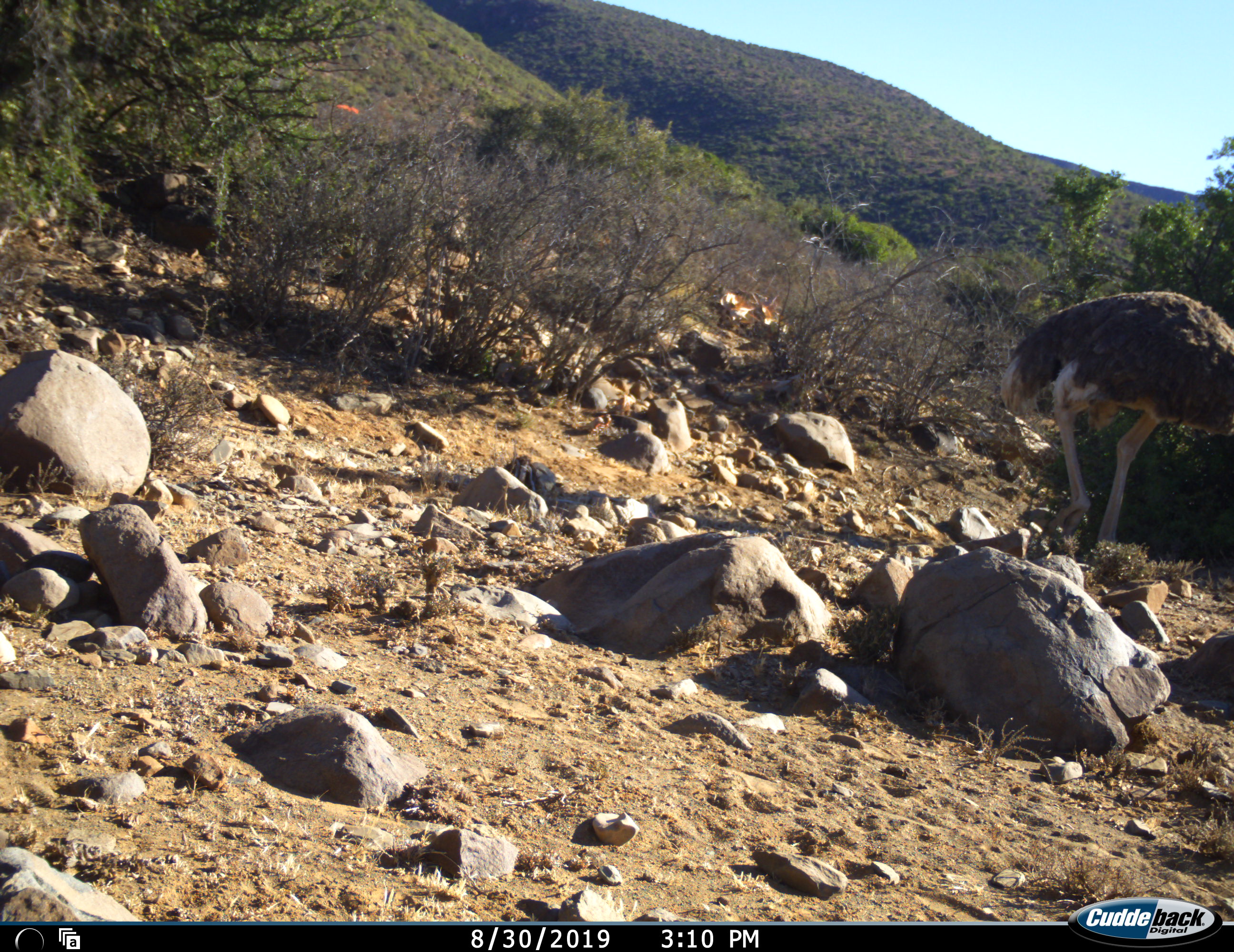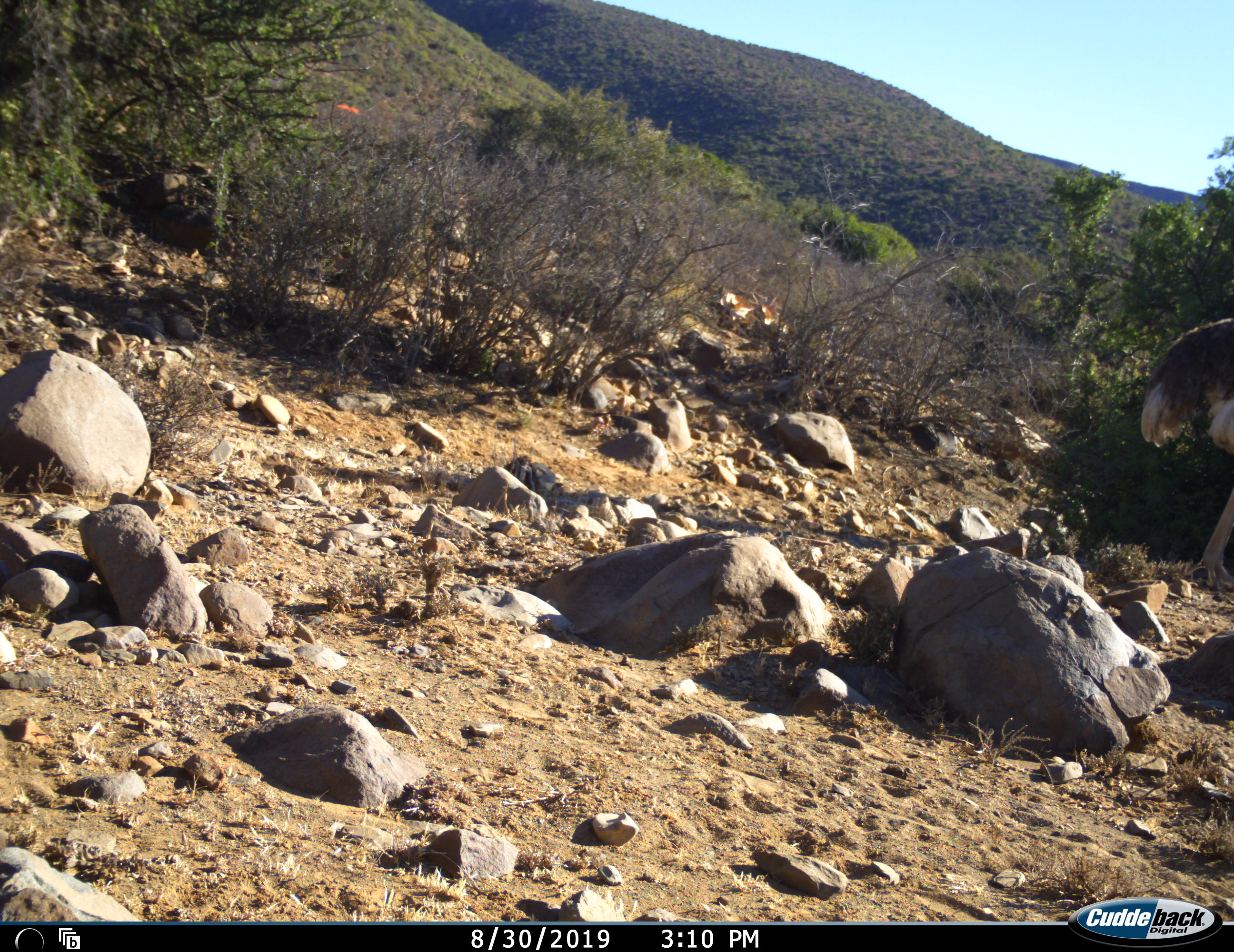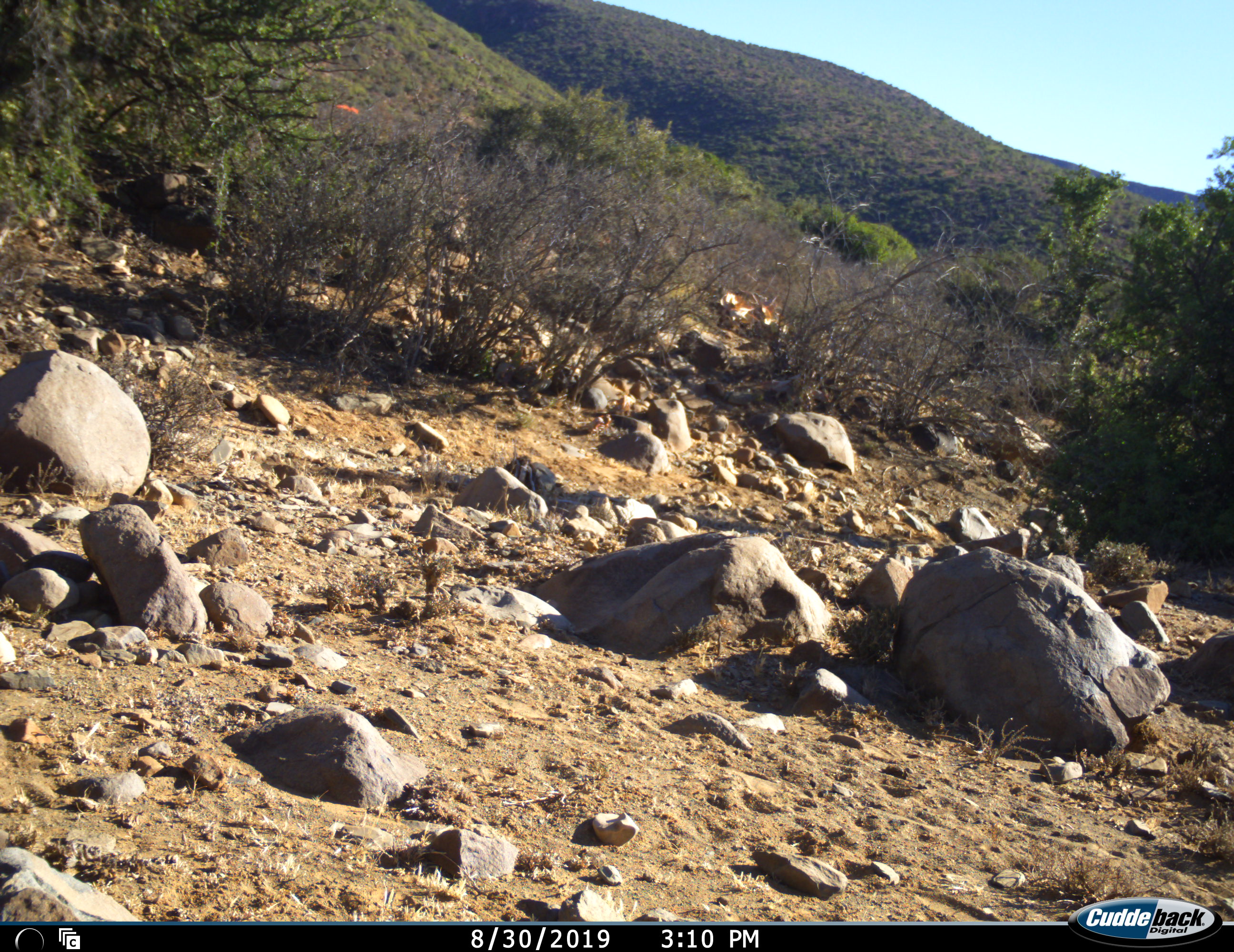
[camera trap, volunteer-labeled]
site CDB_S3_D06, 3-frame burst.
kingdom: Animalia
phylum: Chordata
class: Aves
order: Struthioniformes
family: Struthionidae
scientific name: Struthionidae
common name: ostrich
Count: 1.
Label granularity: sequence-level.